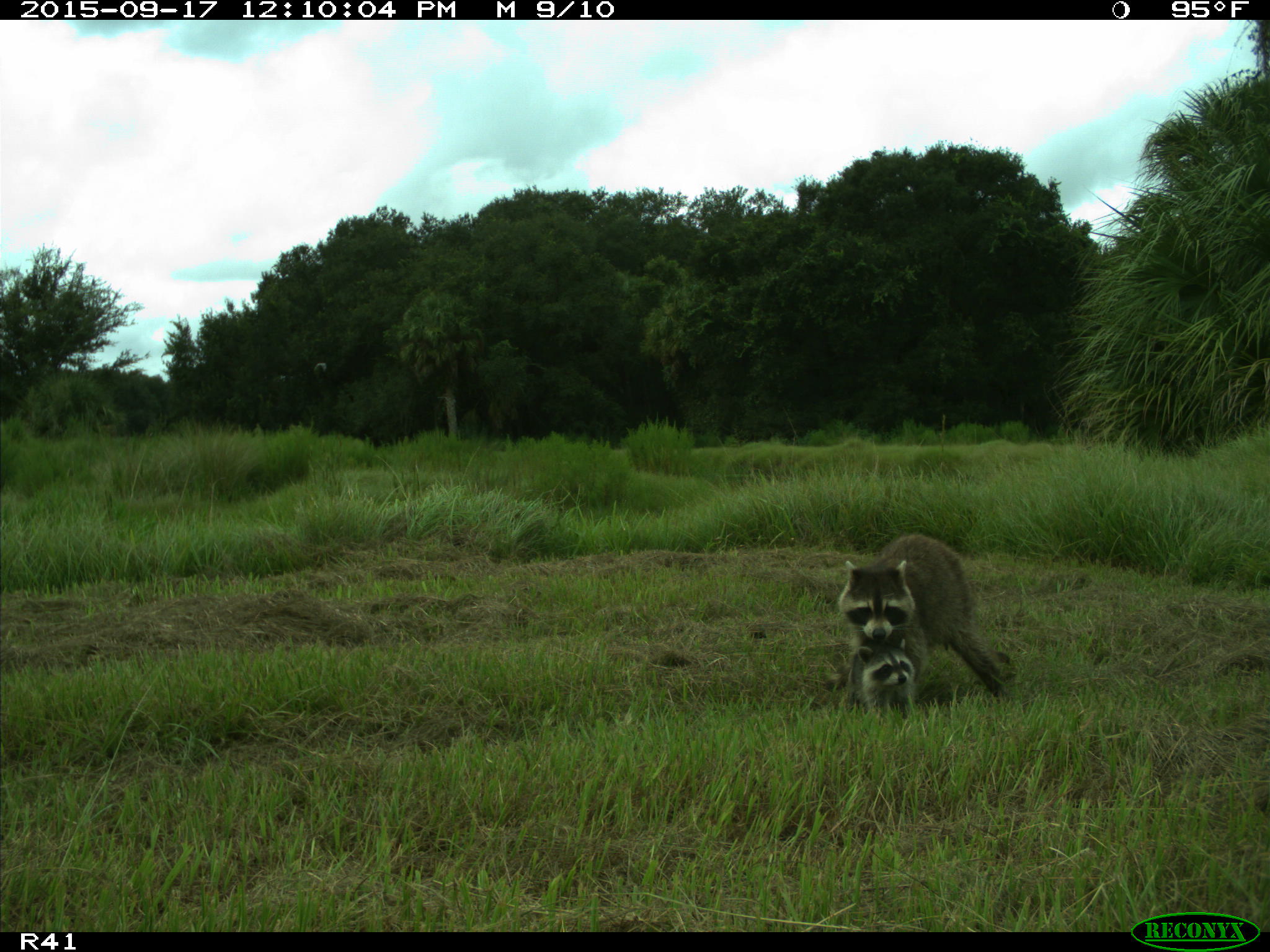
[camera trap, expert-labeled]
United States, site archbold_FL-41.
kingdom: Animalia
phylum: Chordata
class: Mammalia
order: Carnivora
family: Procyonidae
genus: Procyon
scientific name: Procyon lotor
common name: common raccoon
Procyon lotor (common raccoon).